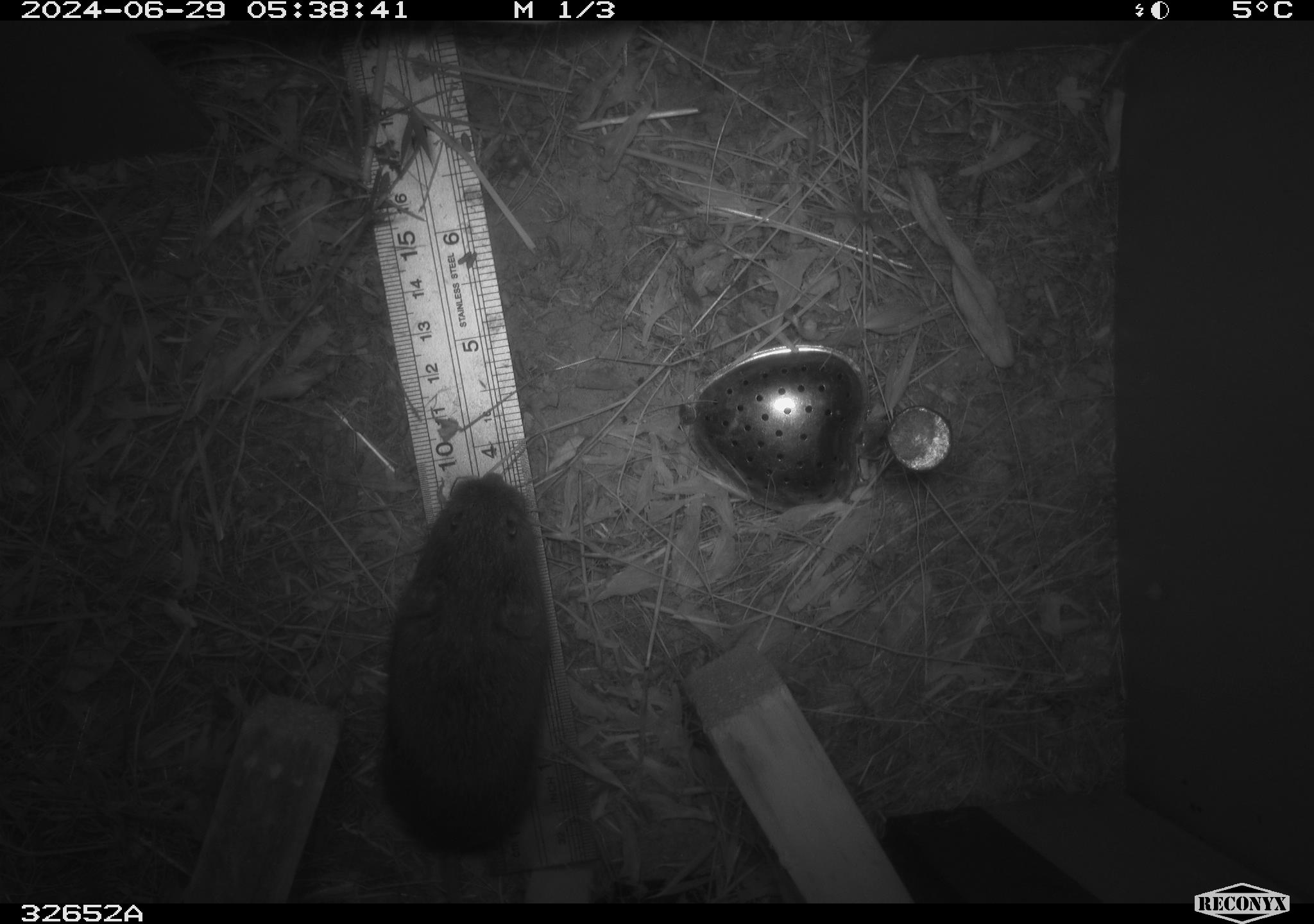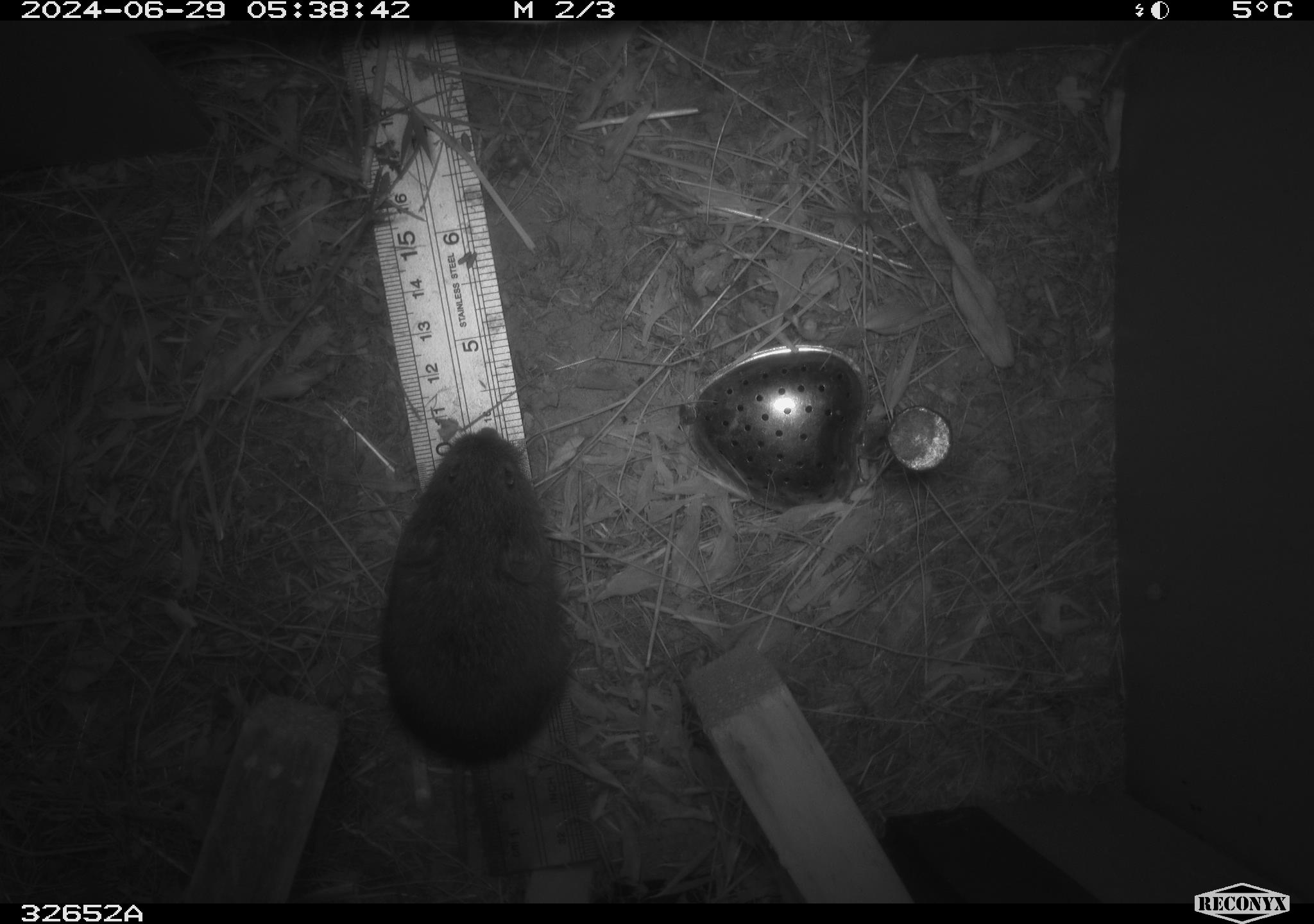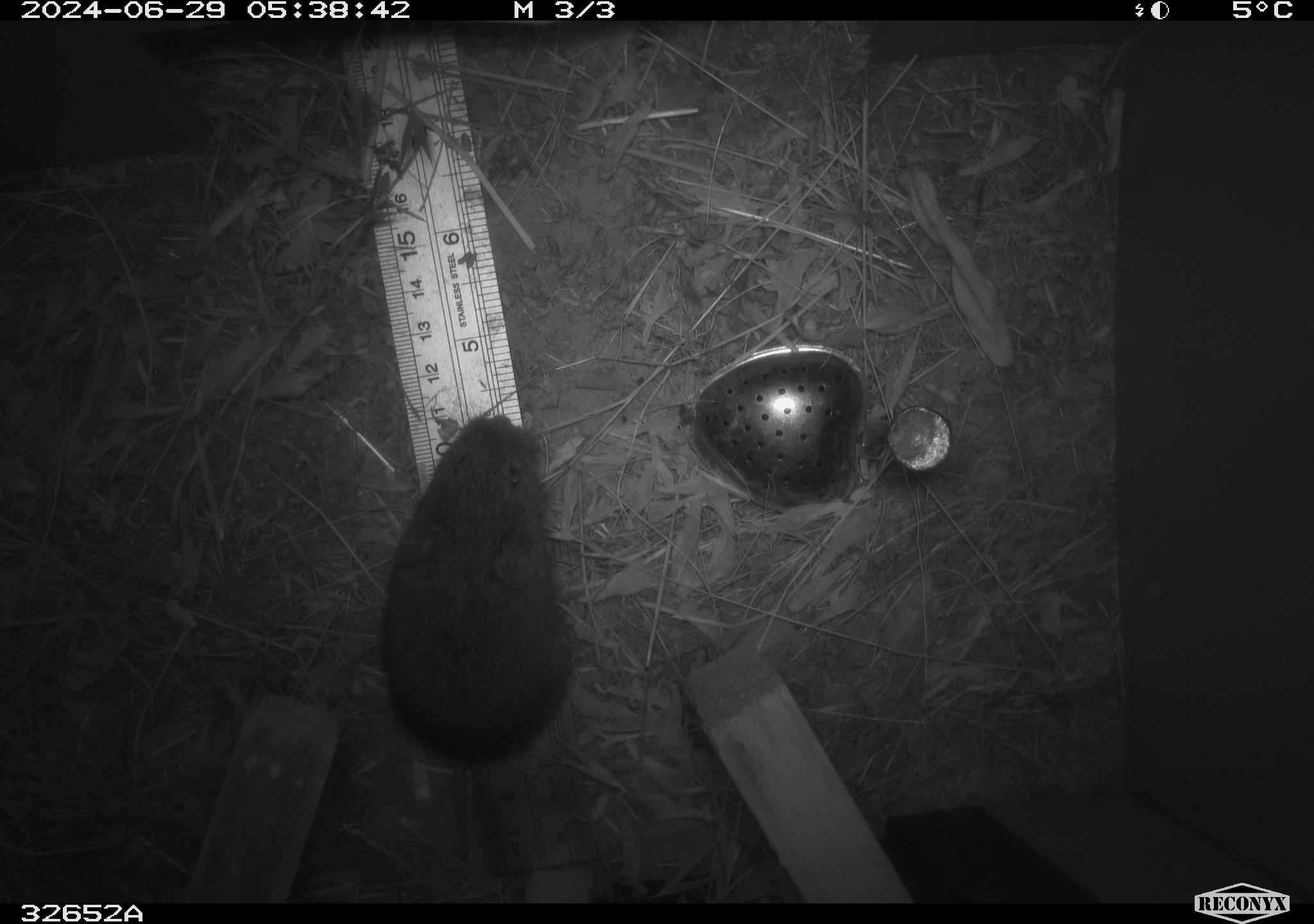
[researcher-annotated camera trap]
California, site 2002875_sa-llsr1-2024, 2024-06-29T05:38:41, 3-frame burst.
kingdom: Animalia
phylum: Chordata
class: Mammalia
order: Rodentia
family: Cricetidae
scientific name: Arvicolinae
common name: voles, lemmings, and muskrats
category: arvicolinae subfamily